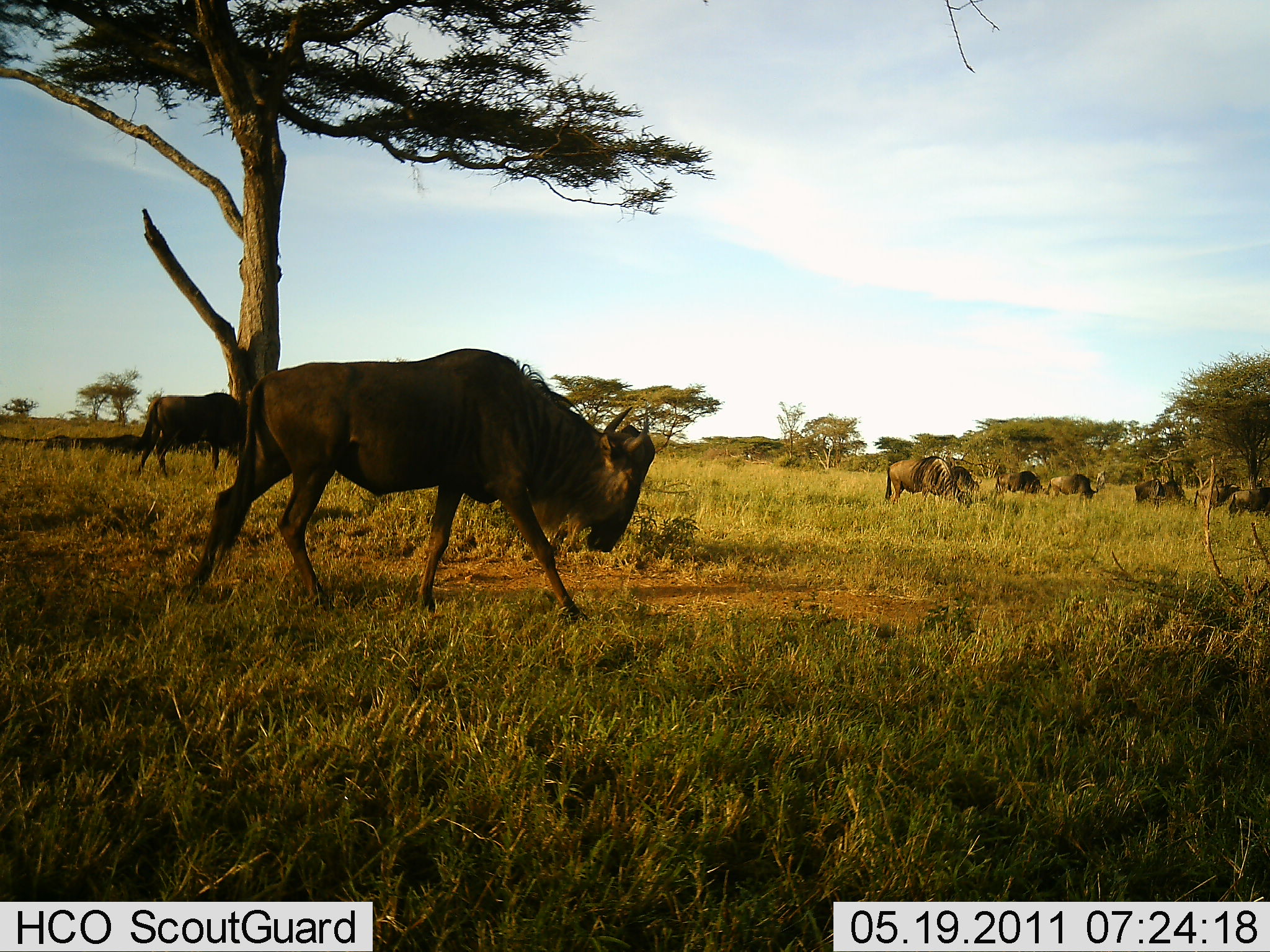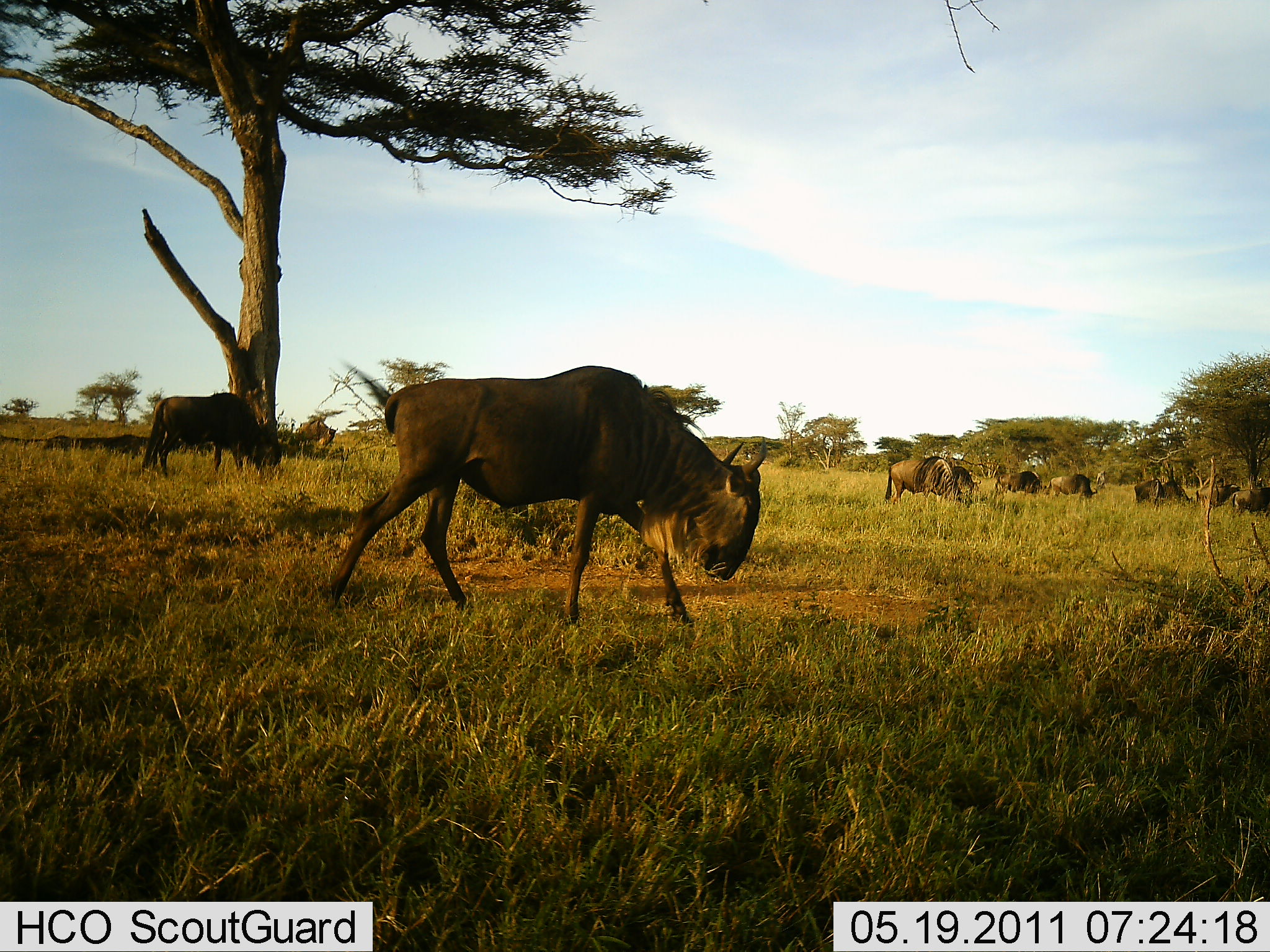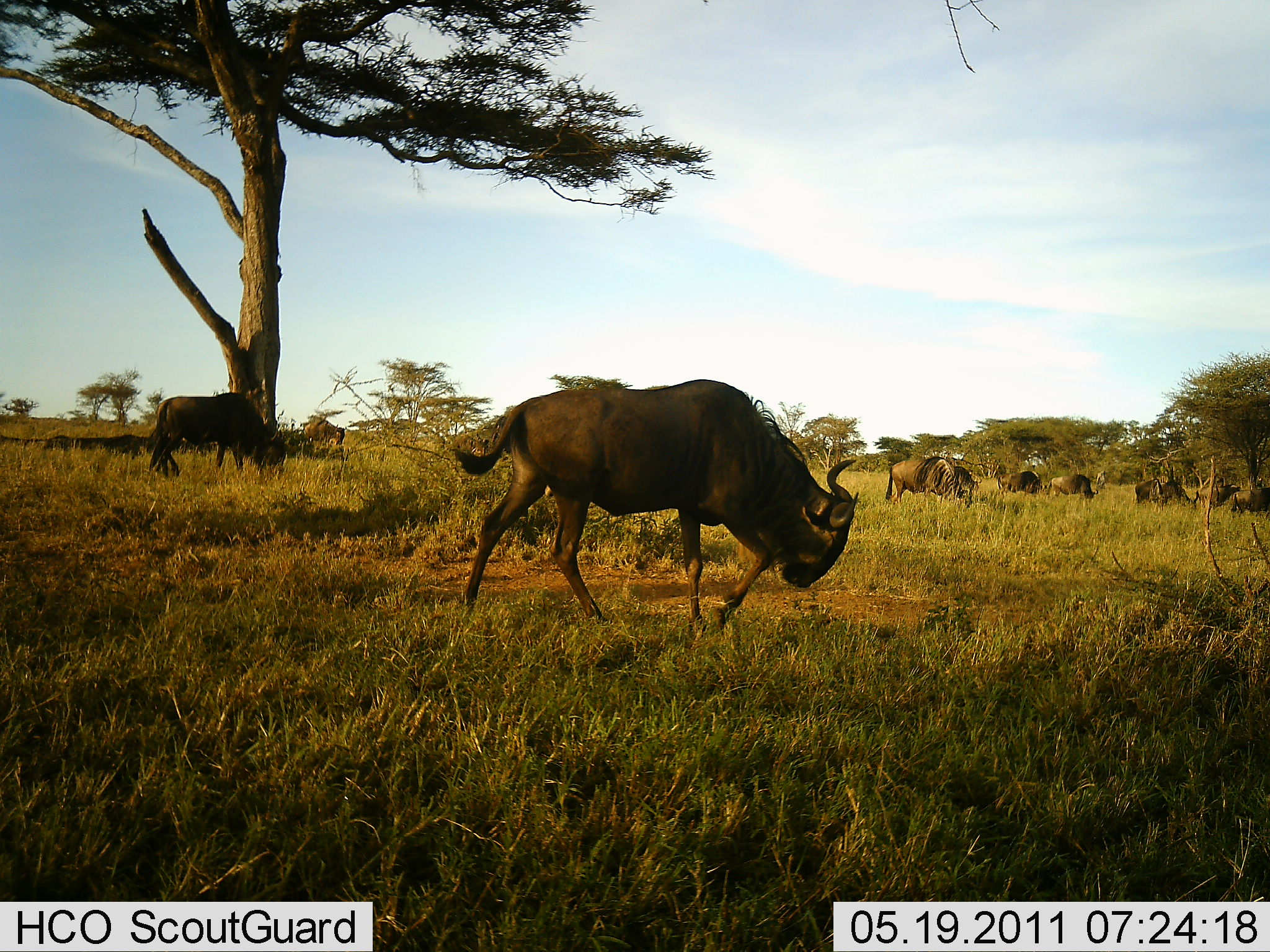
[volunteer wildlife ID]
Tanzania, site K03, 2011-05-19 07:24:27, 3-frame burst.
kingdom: Animalia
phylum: Chordata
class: Mammalia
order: Artiodactyla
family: Bovidae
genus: Connochaetes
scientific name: Connochaetes taurinus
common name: blue wildebeest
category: wildebeest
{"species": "wildebeest (blue wildebeest) (Connochaetes taurinus)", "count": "10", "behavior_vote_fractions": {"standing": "29%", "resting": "14%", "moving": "86%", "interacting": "0%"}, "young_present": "0%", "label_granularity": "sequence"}